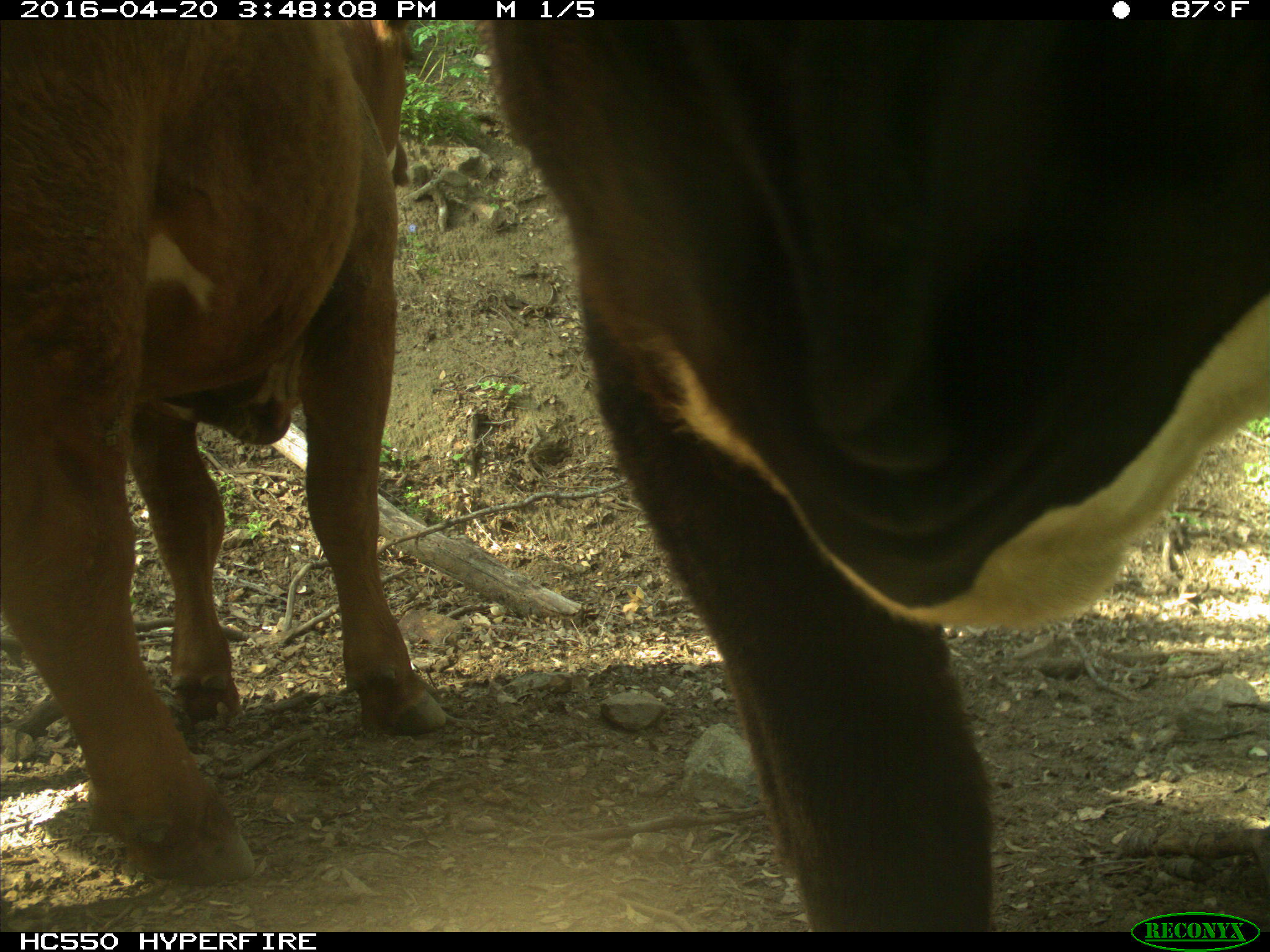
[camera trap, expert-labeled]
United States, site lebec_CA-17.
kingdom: Animalia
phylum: Chordata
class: Mammalia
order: Artiodactyla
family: Bovidae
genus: Bos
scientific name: Bos taurus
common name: domestic cow